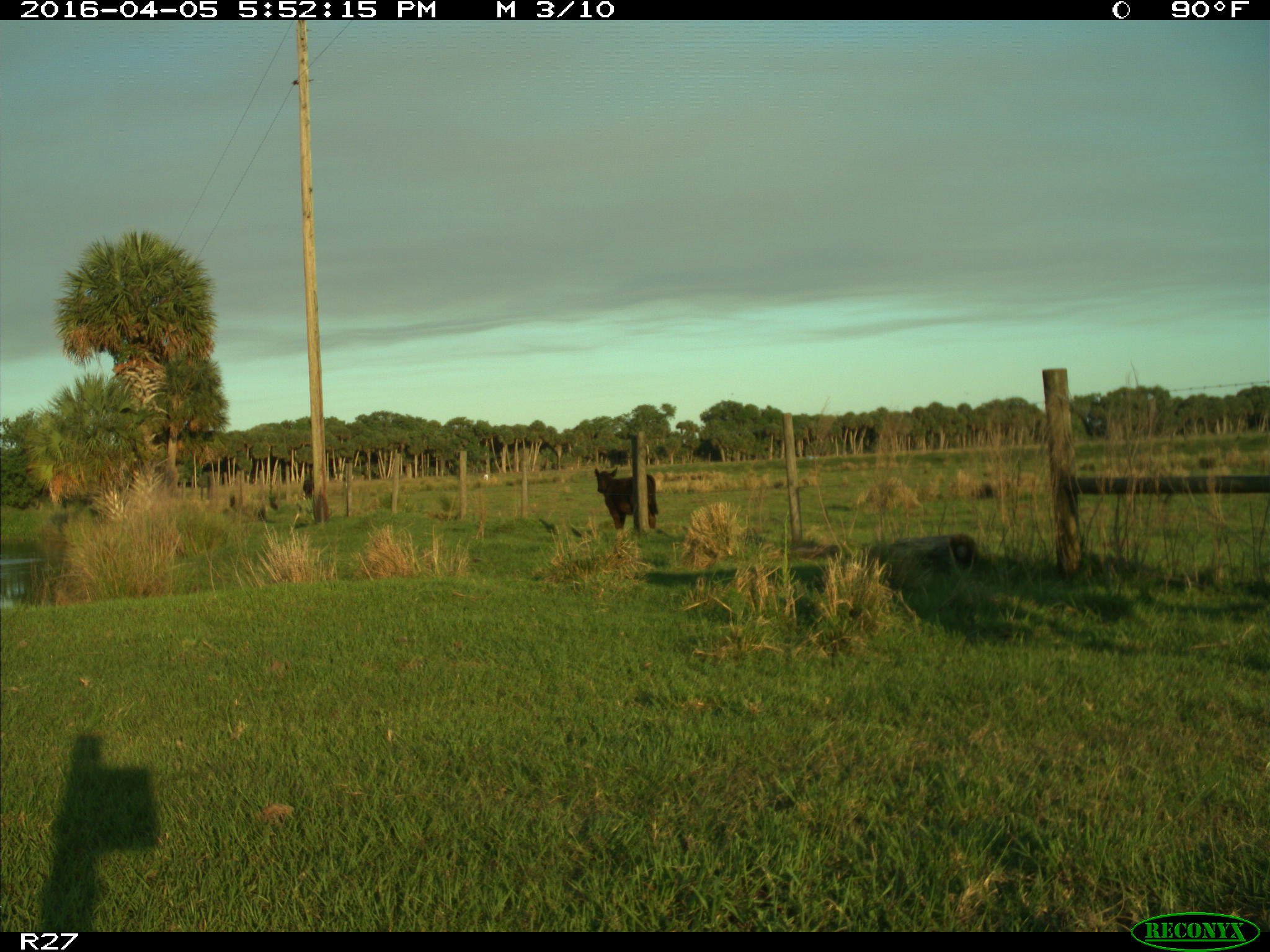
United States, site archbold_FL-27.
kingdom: Animalia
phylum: Chordata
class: Mammalia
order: Artiodactyla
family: Bovidae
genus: Bos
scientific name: Bos taurus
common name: domestic cow